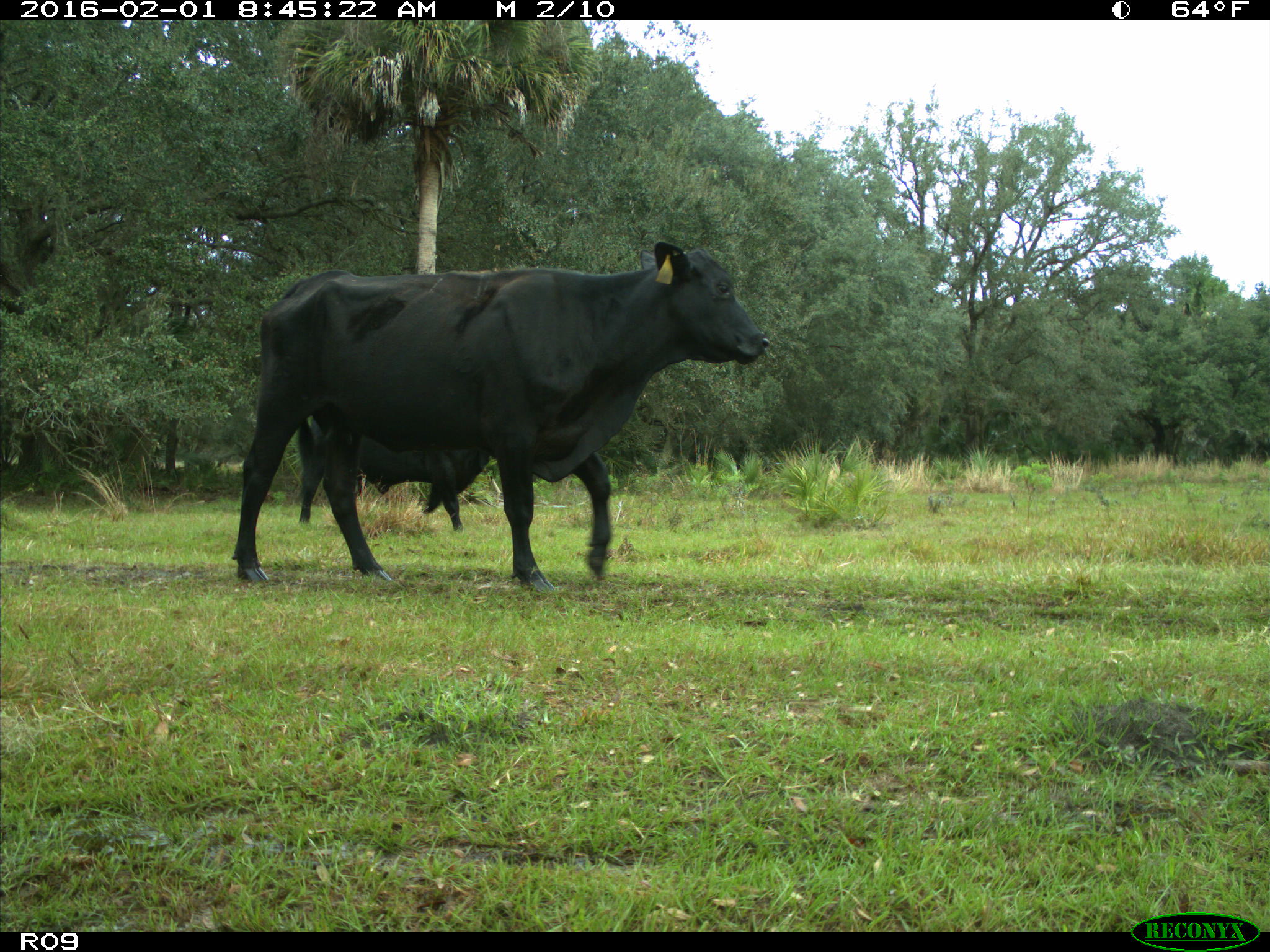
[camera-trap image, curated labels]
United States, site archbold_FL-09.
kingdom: Animalia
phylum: Chordata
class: Mammalia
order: Artiodactyla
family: Bovidae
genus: Bos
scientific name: Bos taurus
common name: domestic cow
Bos taurus (domestic cow).